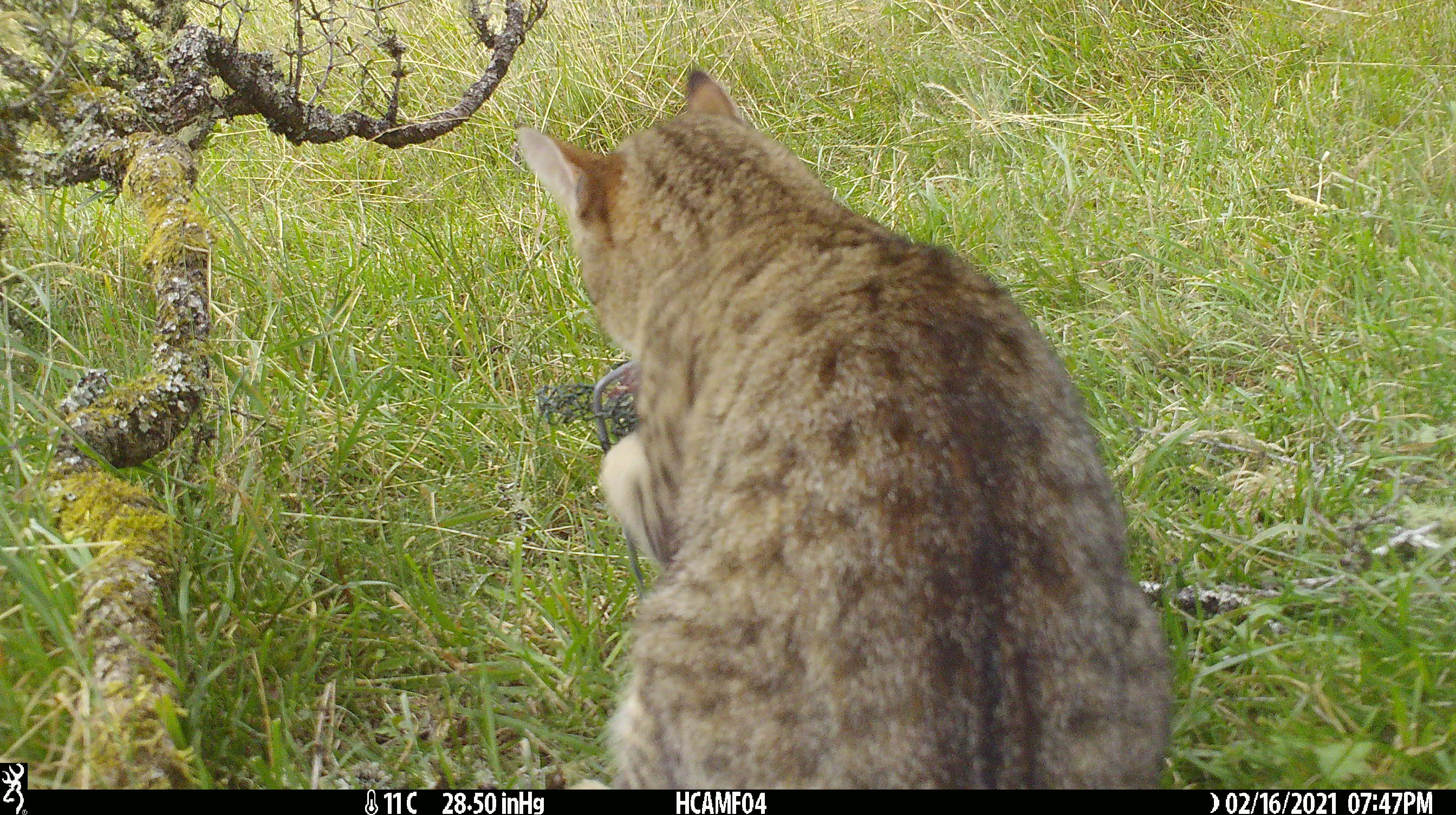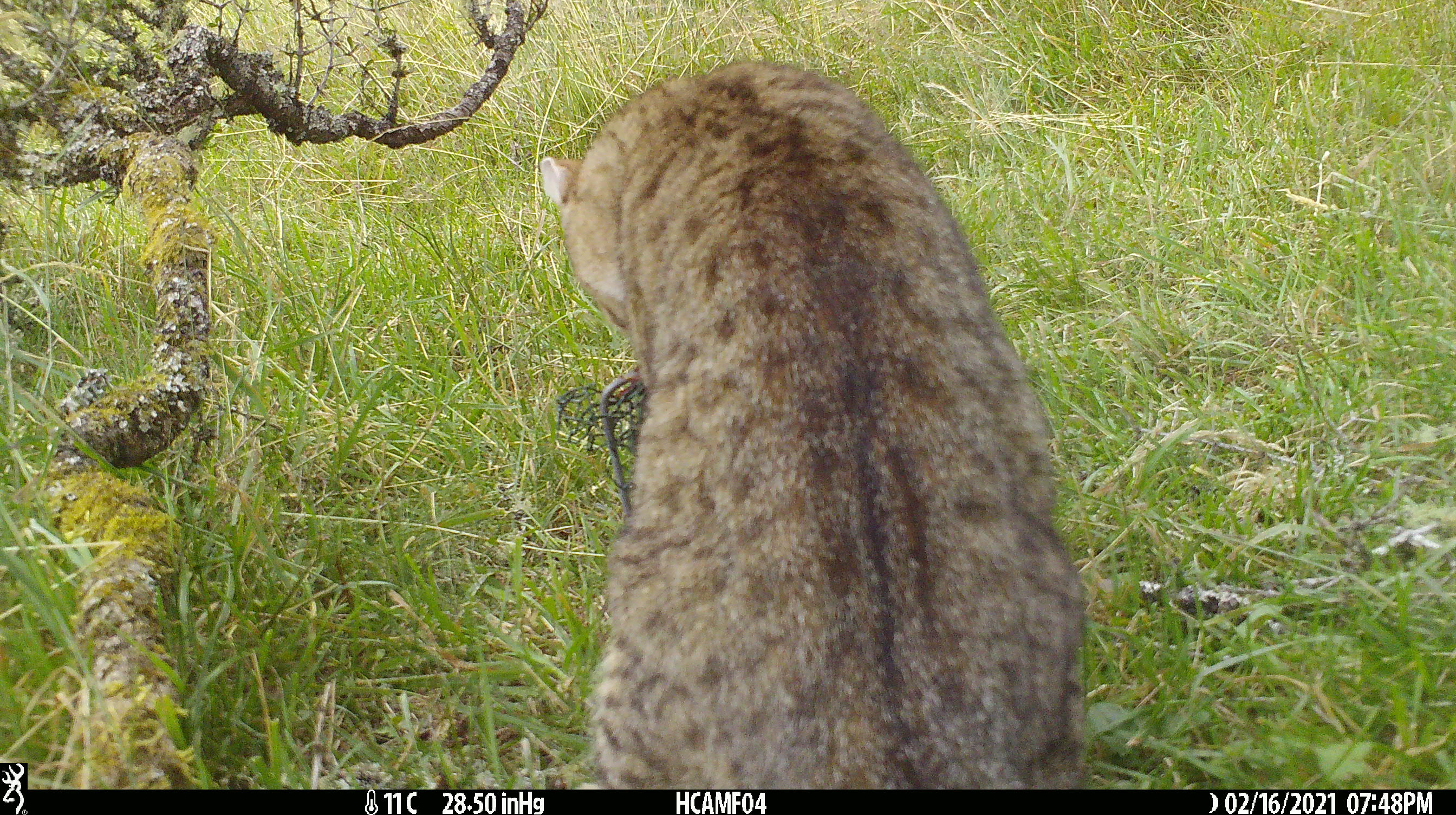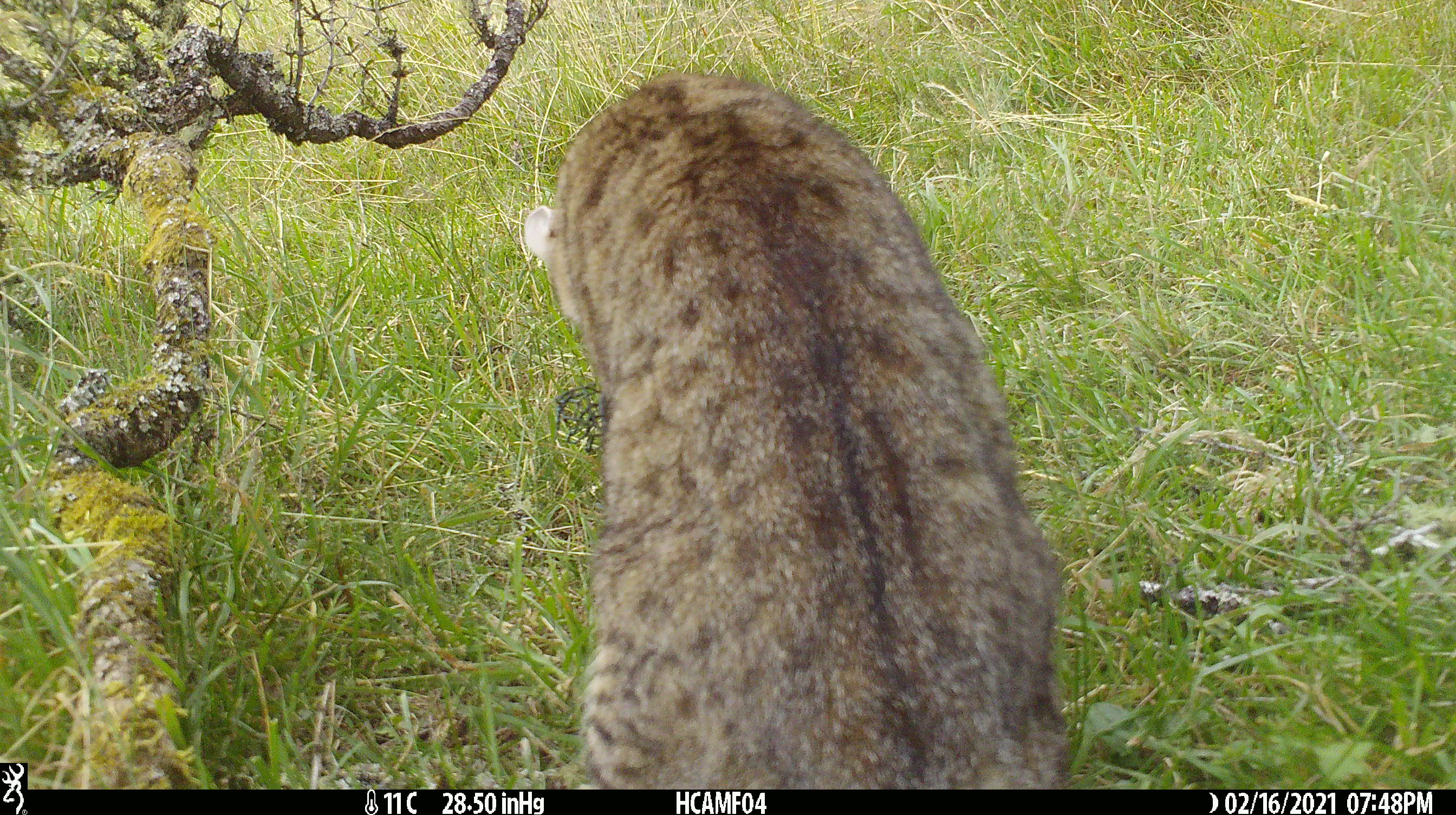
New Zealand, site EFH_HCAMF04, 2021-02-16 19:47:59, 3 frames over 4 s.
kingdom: Animalia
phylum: Chordata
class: Mammalia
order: Carnivora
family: Felidae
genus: Felis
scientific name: Felis catus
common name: domestic cat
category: cat